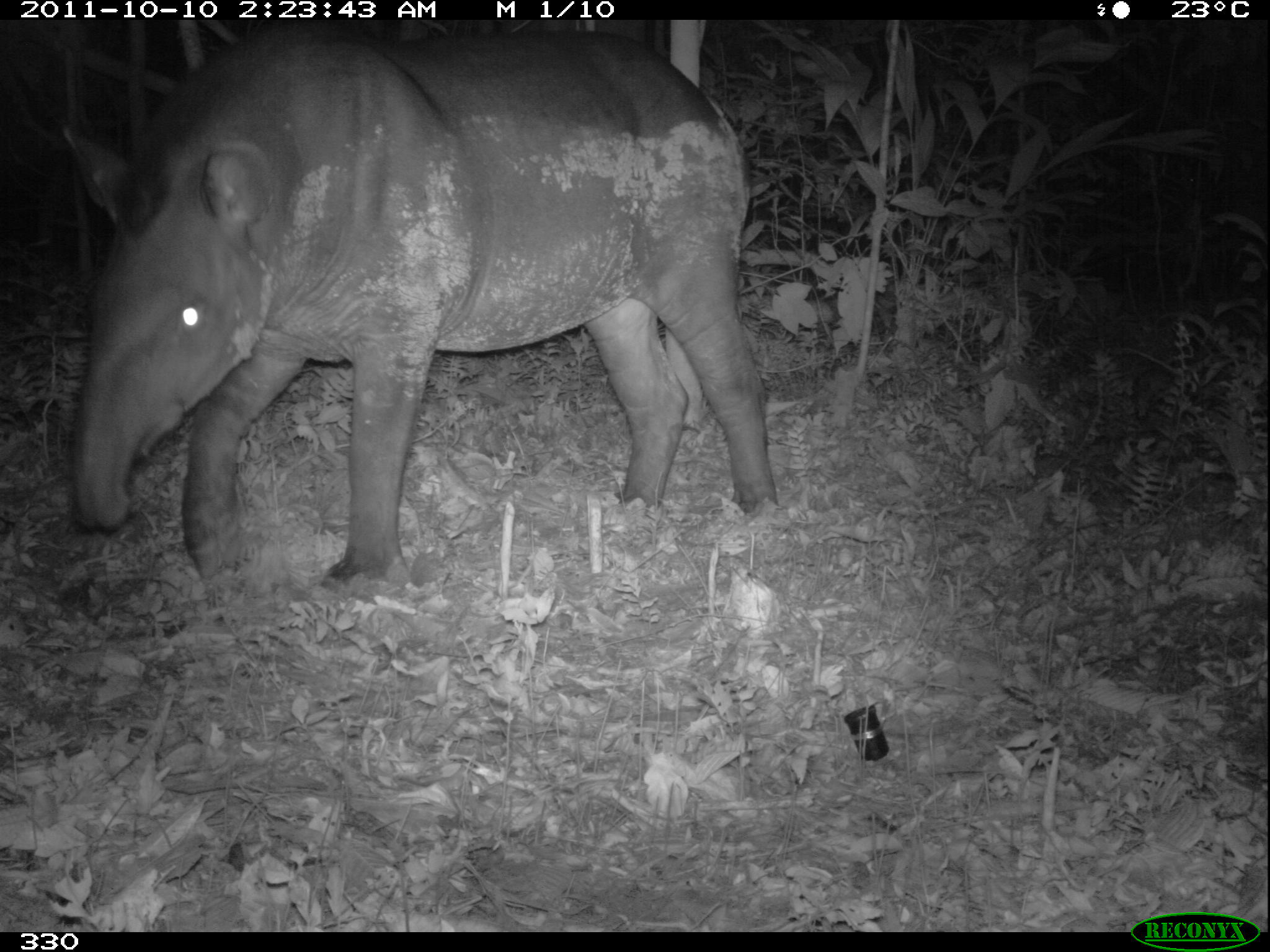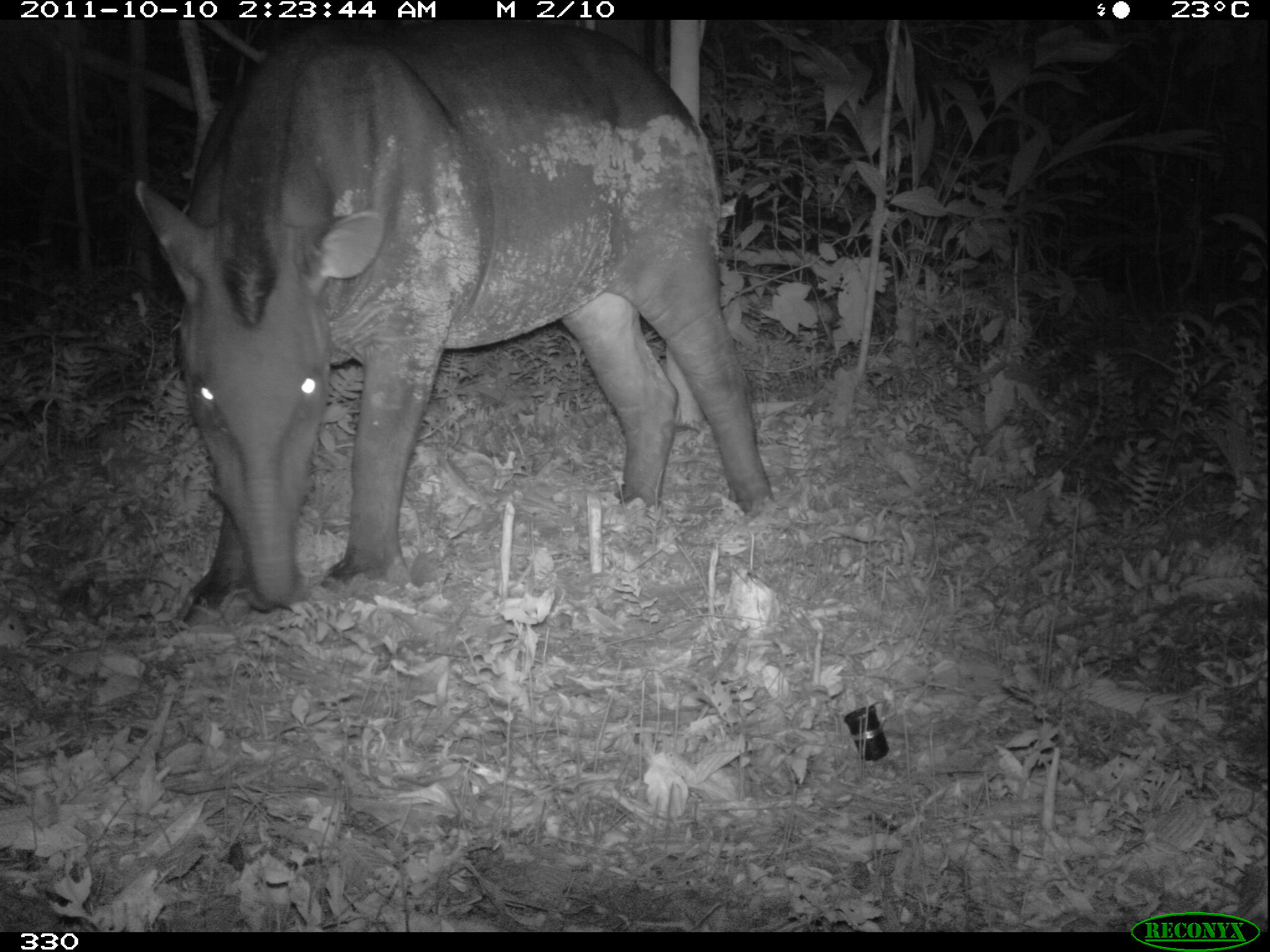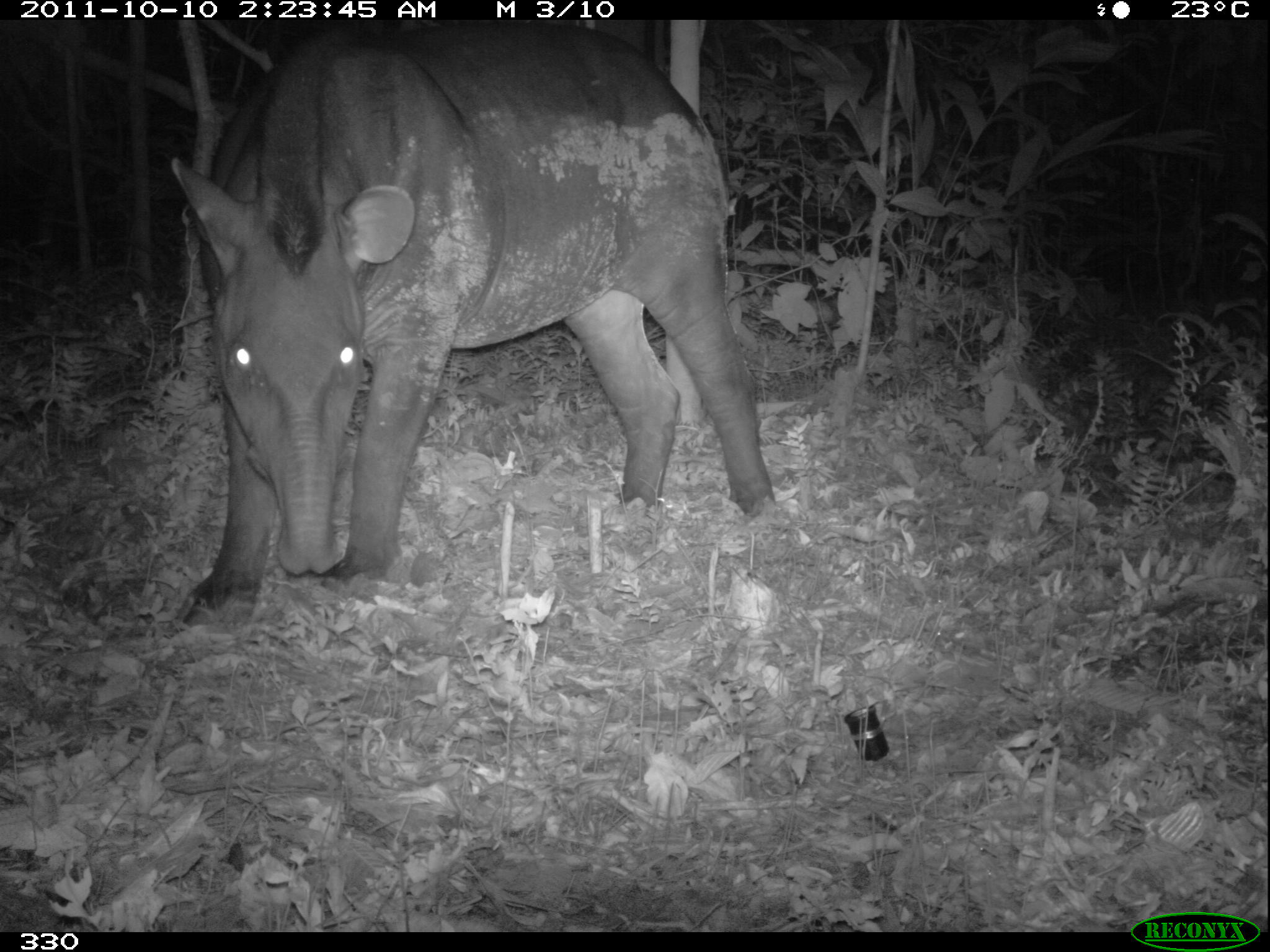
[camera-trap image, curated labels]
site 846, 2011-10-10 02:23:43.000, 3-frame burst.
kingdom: Animalia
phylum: Chordata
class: Mammalia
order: Perissodactyla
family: Tapiridae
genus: Tapirus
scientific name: Tapirus terrestris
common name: south american tapir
Tapirus terrestris (south american tapir).